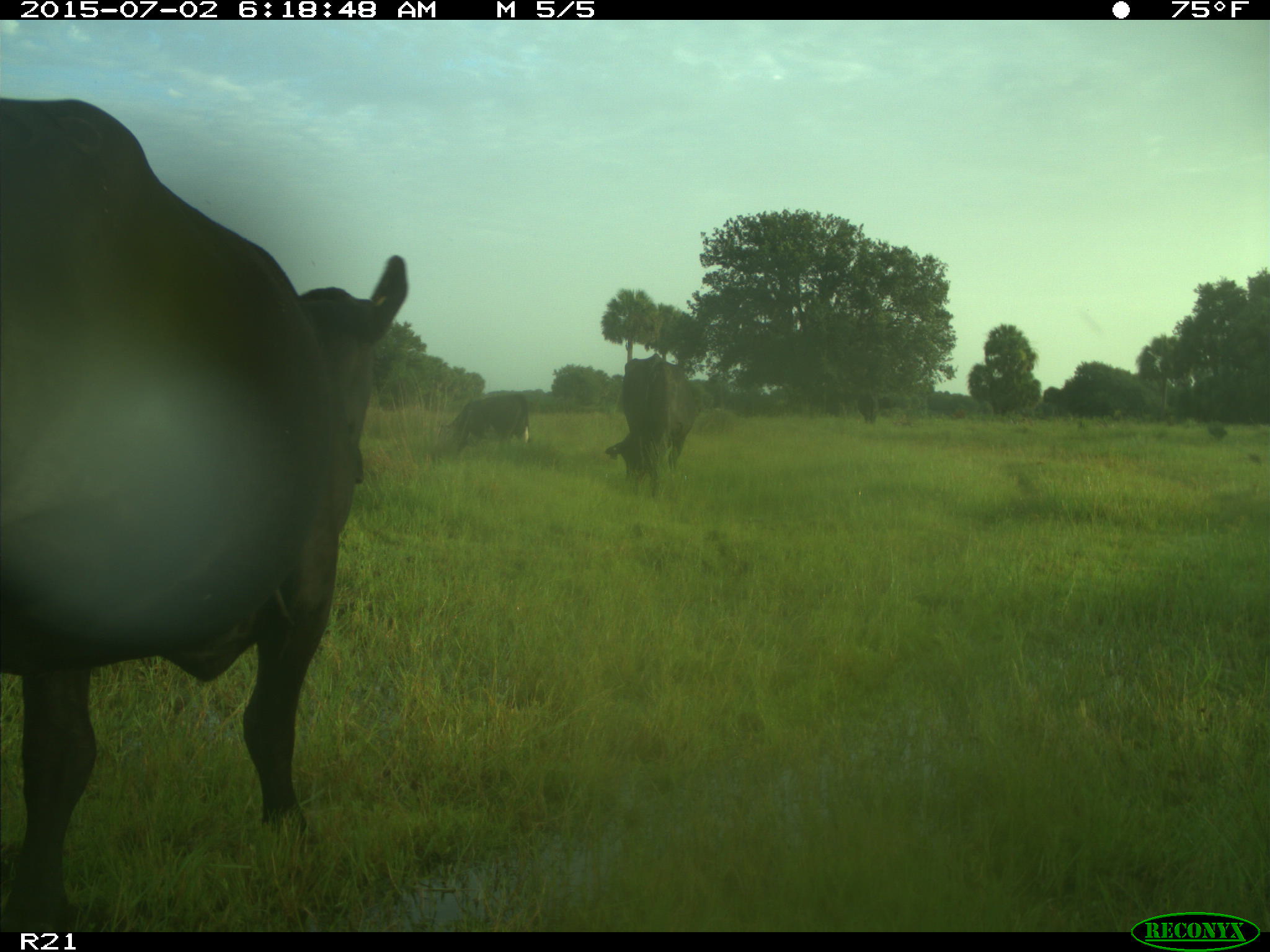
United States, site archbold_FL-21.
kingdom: Animalia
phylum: Chordata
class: Mammalia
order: Artiodactyla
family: Bovidae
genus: Bos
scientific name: Bos taurus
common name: domestic cow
Bos taurus (domestic cow).